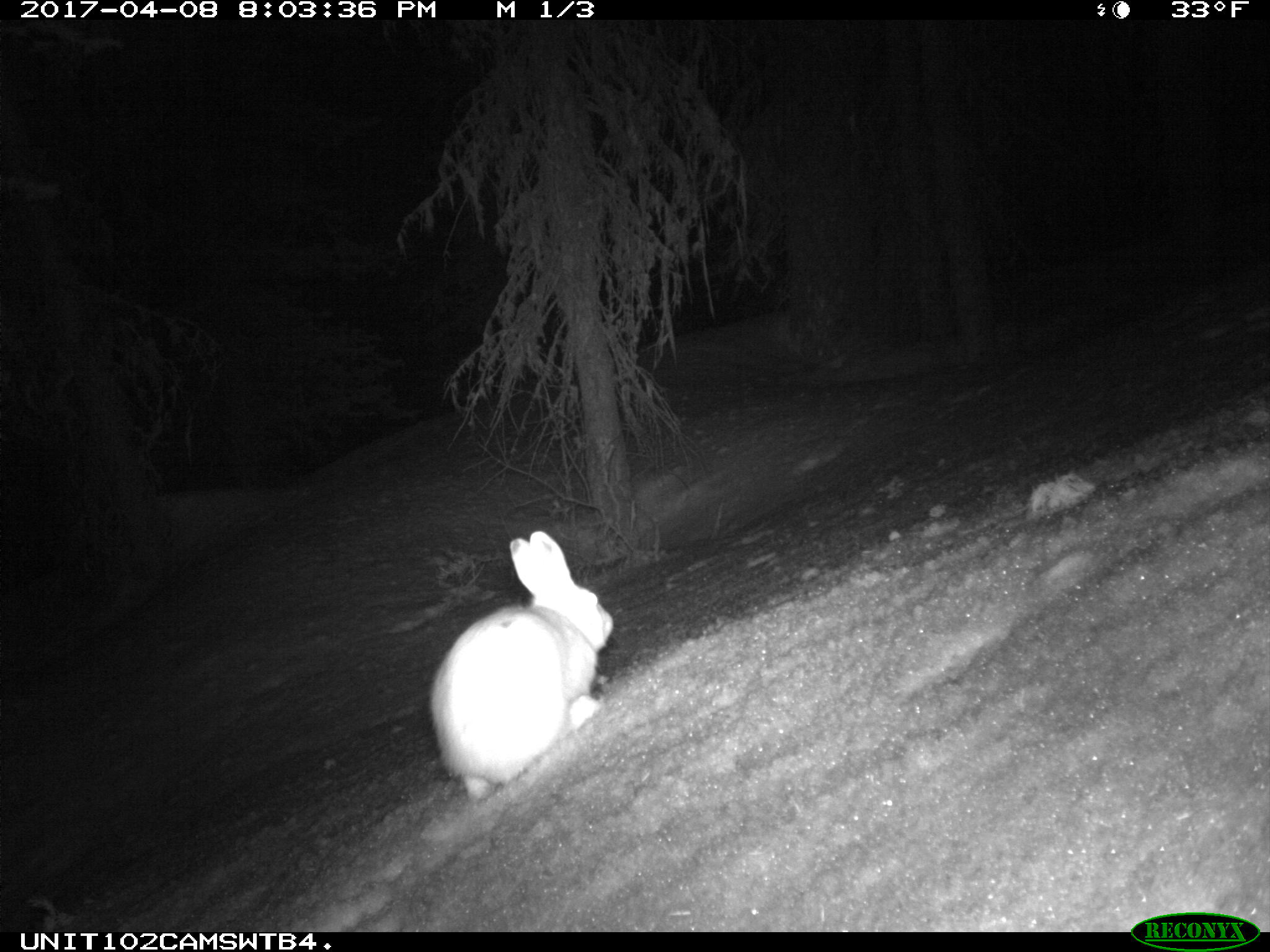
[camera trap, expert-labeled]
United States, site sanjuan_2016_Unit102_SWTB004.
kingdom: Animalia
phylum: Chordata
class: Mammalia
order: Lagomorpha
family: Leporidae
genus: Lepus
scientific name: Lepus americanus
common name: snowshoe hare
Lepus americanus (snowshoe hare).